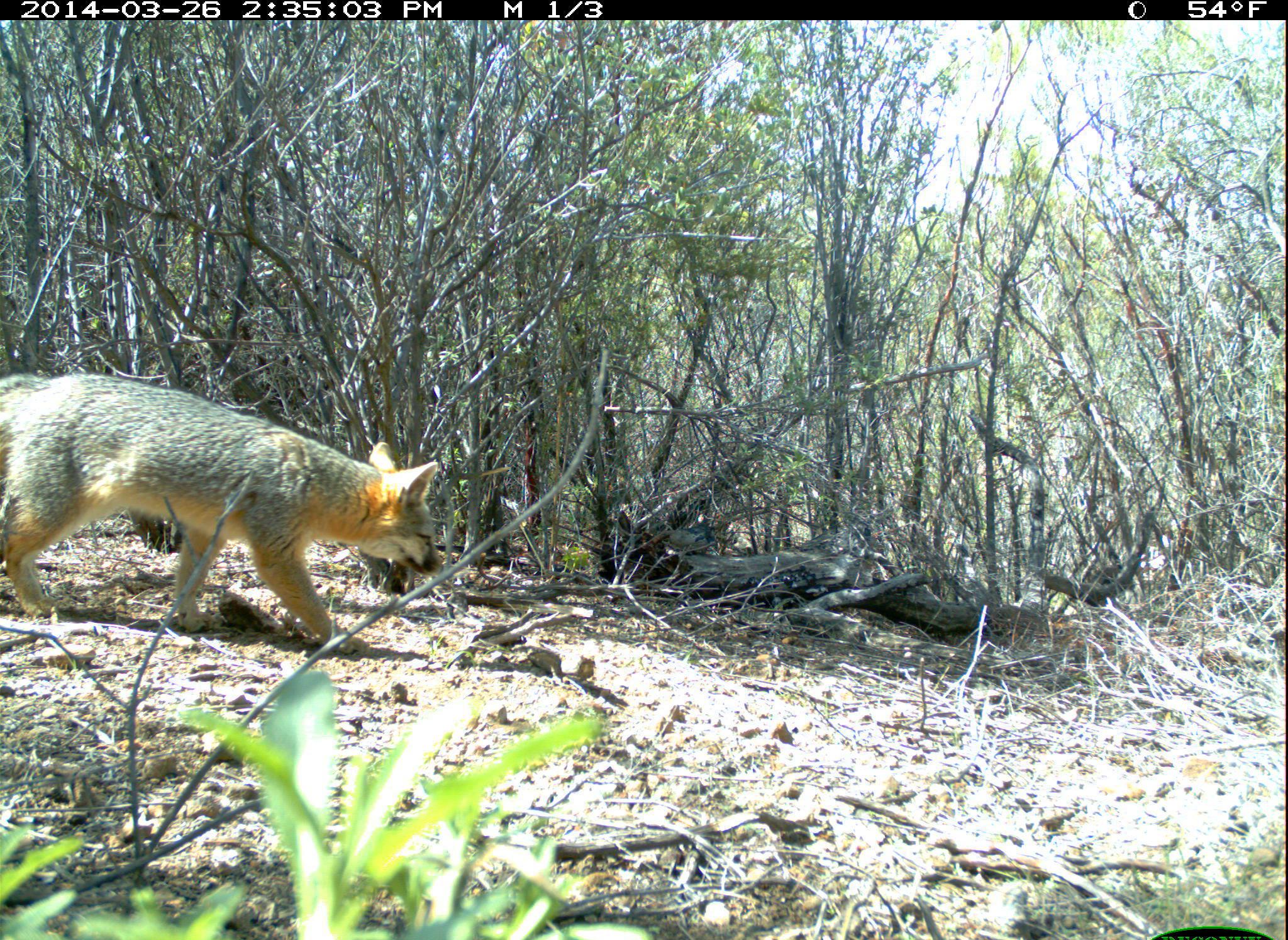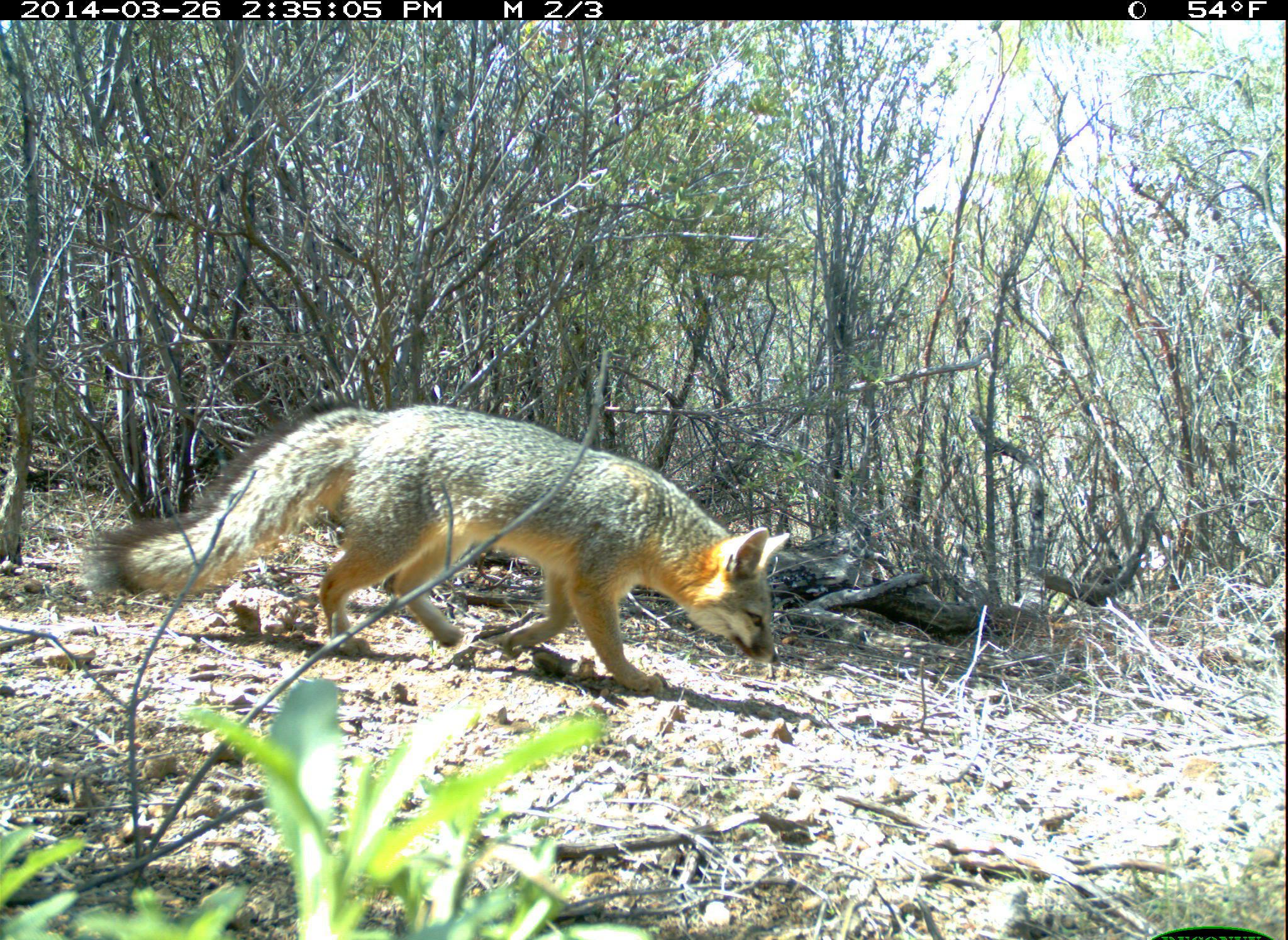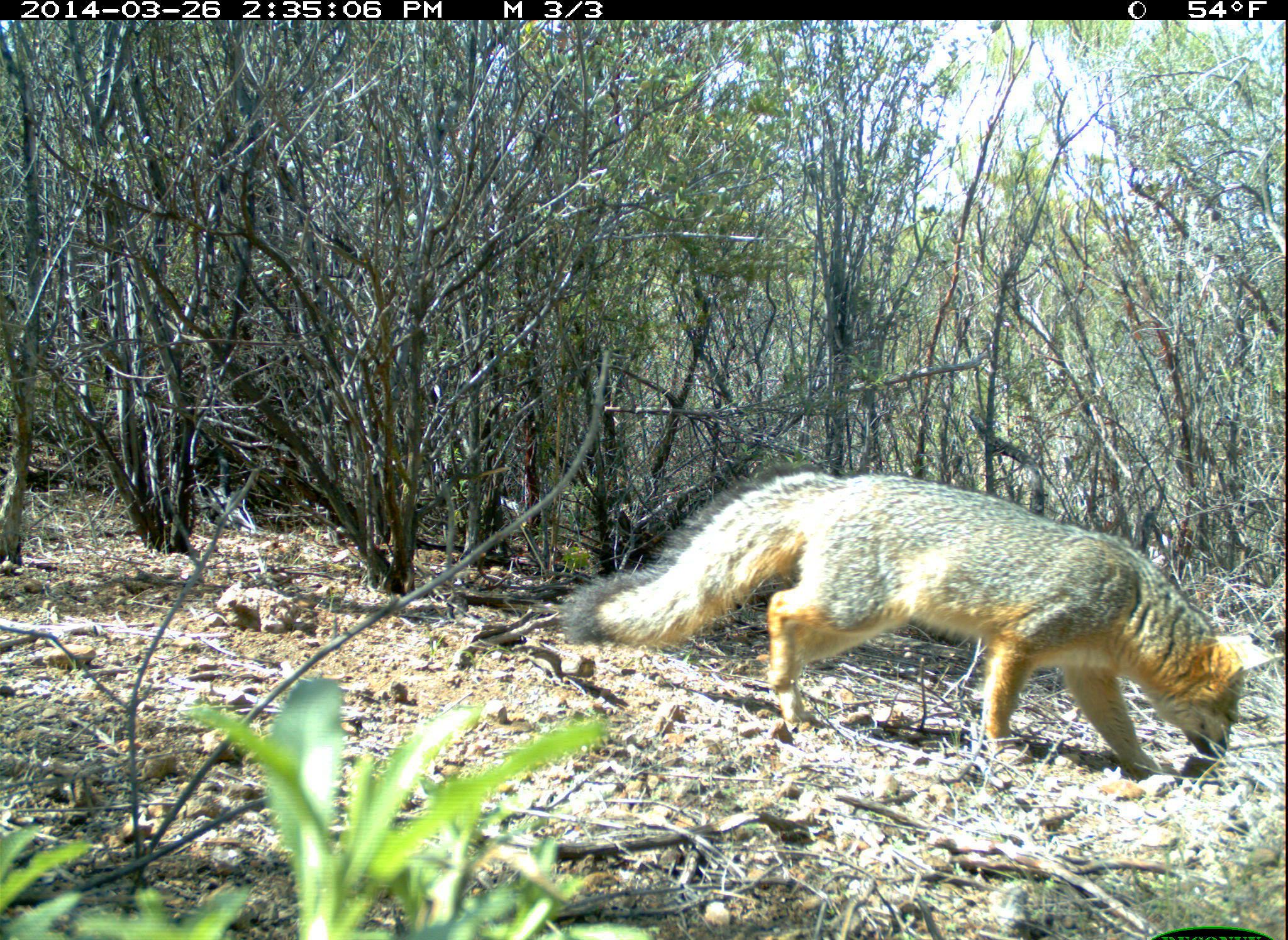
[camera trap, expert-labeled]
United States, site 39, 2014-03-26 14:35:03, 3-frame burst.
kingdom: Animalia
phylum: Chordata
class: Mammalia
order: Carnivora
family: Canidae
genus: Urocyon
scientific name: Urocyon cinereoargenteus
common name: gray fox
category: fox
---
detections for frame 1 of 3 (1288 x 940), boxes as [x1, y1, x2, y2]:
fox: [0, 370, 441, 656]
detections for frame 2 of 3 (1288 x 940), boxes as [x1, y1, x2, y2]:
fox: [83, 392, 790, 699]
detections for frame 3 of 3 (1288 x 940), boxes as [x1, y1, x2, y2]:
fox: [560, 460, 1284, 781]